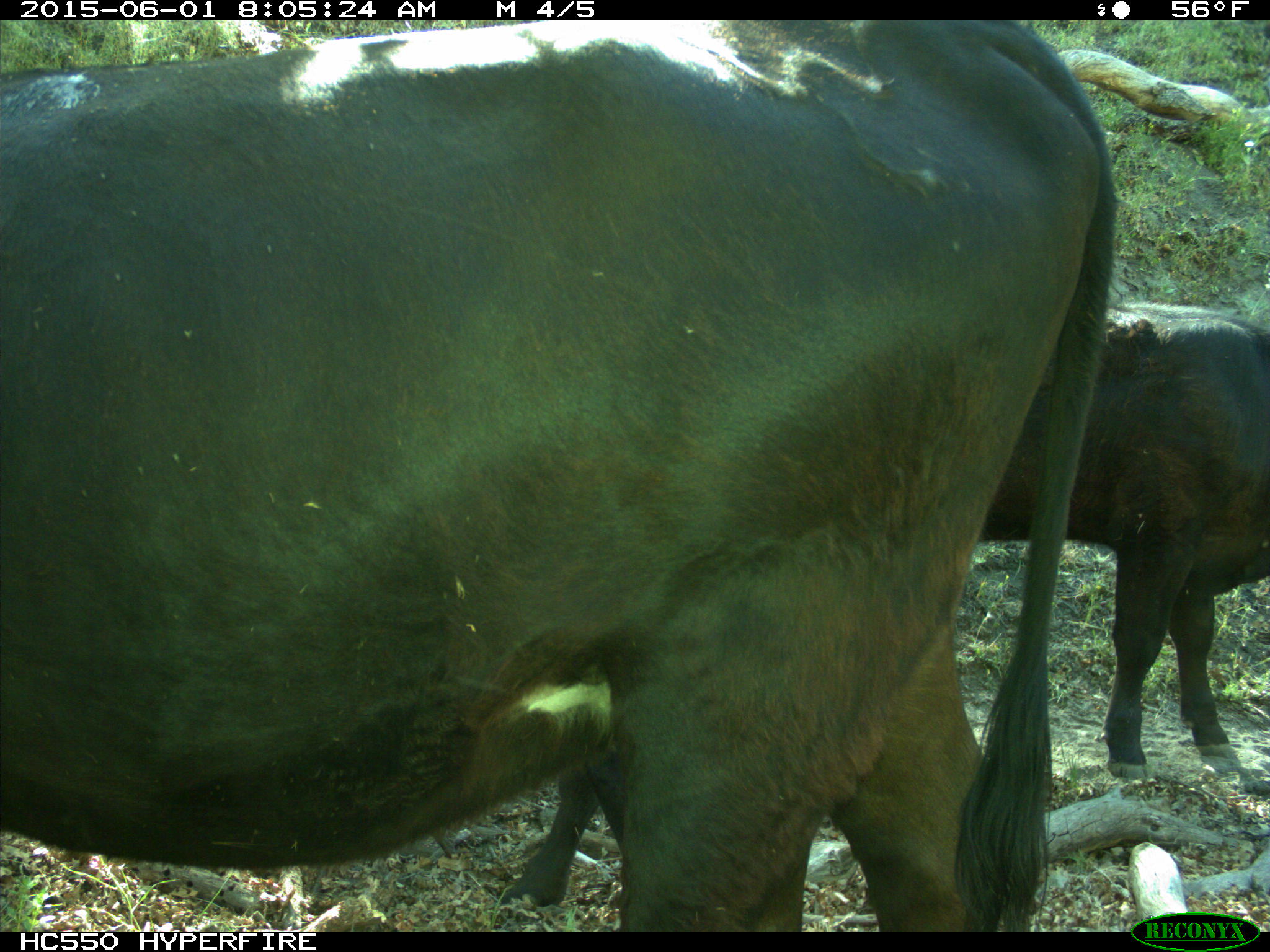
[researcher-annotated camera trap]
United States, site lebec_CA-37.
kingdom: Animalia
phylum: Chordata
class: Mammalia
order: Artiodactyla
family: Bovidae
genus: Bos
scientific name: Bos taurus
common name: domestic cow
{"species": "Bos taurus (domestic cow)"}